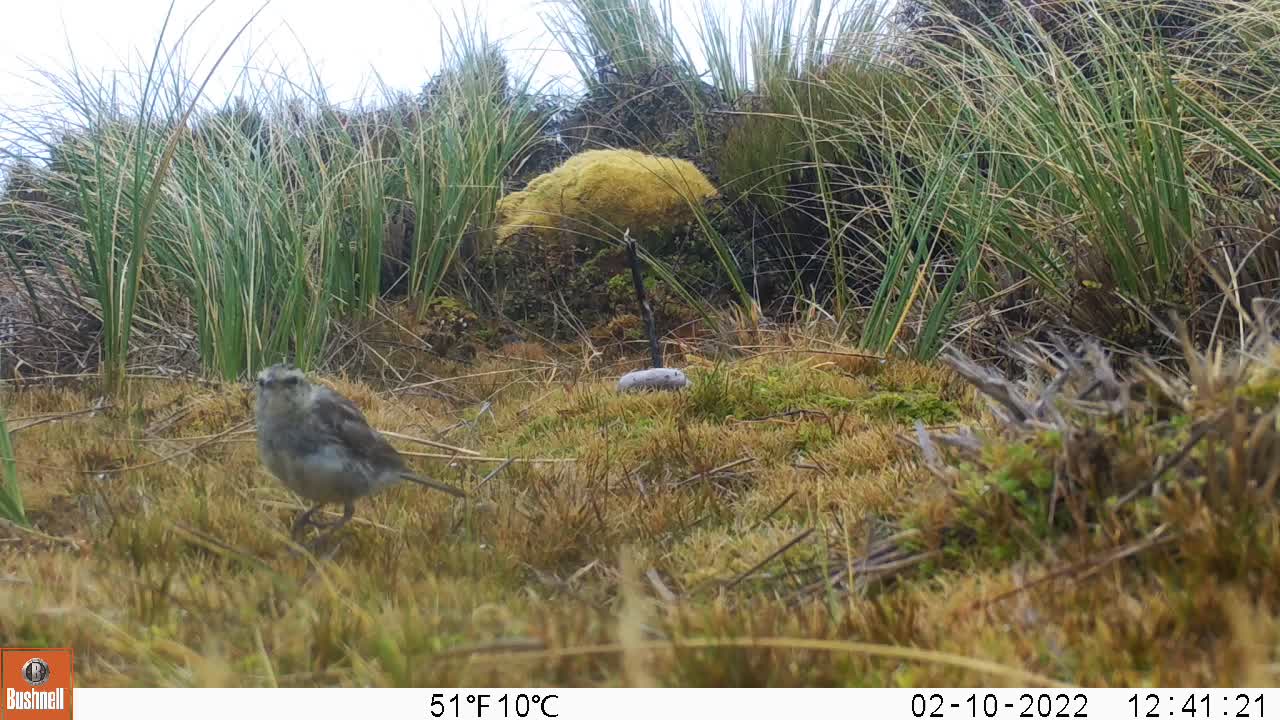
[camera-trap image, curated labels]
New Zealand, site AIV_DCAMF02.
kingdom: Animalia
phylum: Chordata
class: Aves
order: Passeriformes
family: Motacillidae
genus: Anthus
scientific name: Anthus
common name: pipit